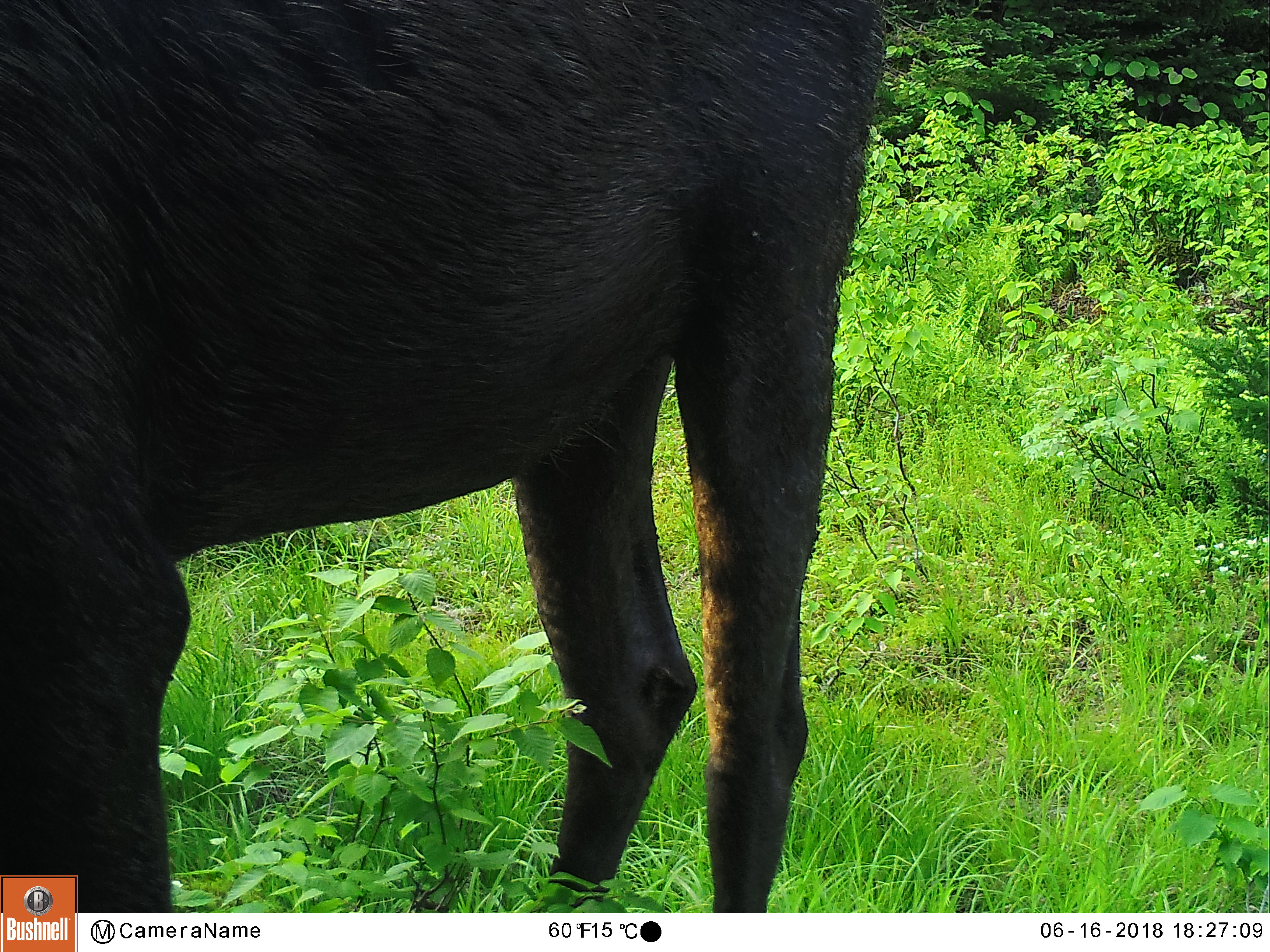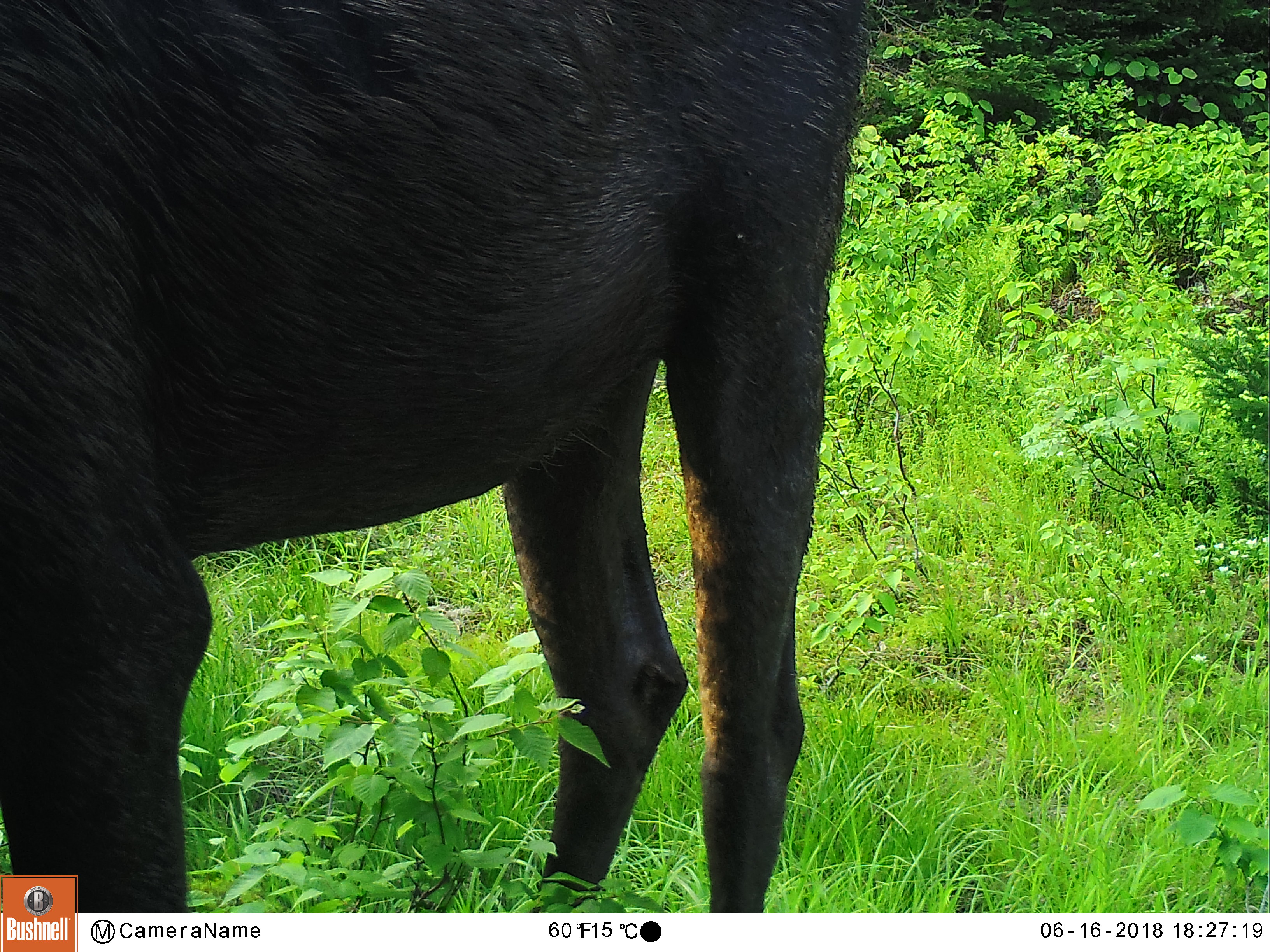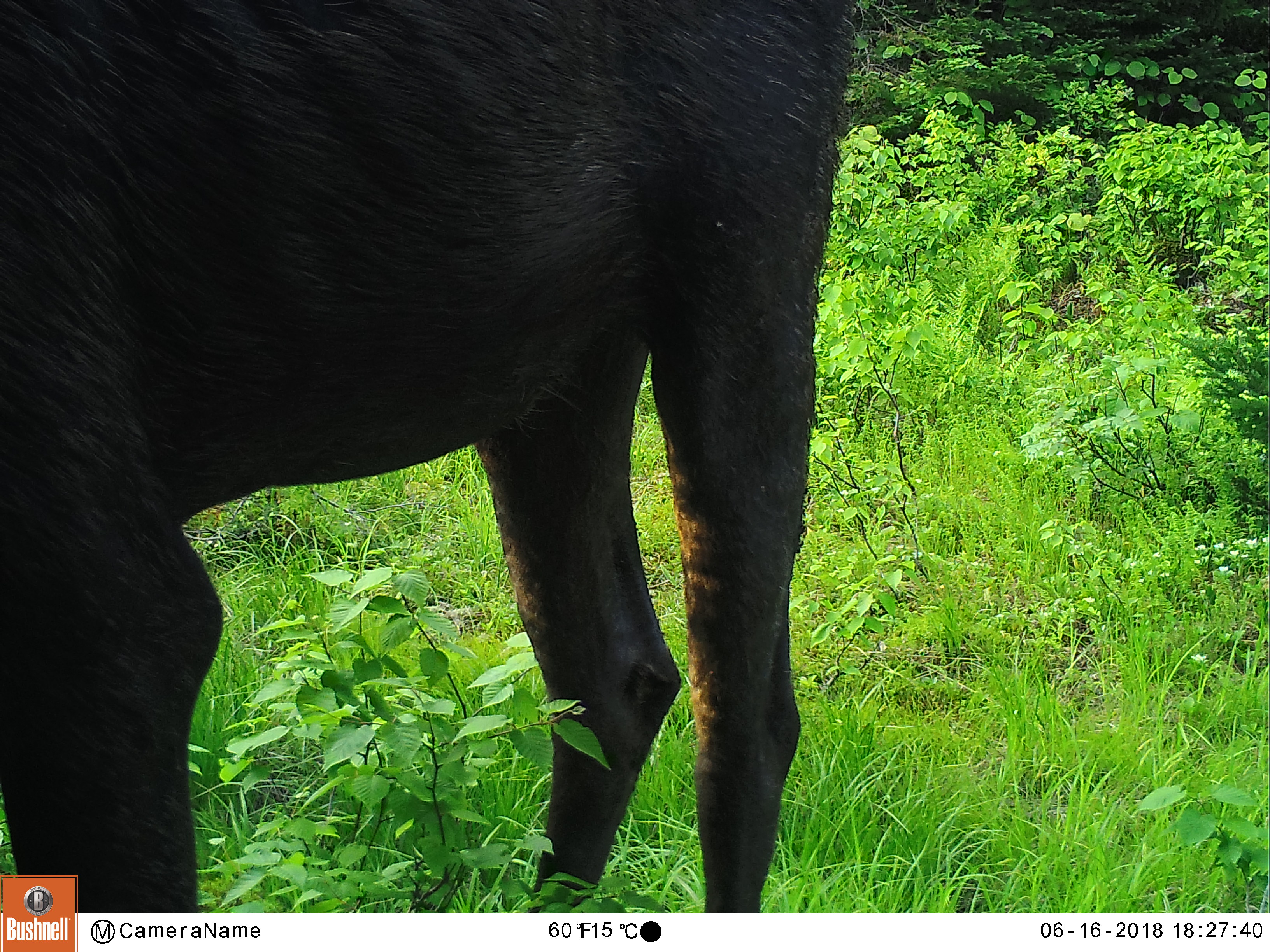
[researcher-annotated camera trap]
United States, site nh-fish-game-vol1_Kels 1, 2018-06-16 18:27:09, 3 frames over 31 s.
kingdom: Animalia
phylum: Chordata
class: Mammalia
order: Artiodactyla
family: Cervidae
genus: Alces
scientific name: Alces alces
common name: moose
Moose (Alces alces).